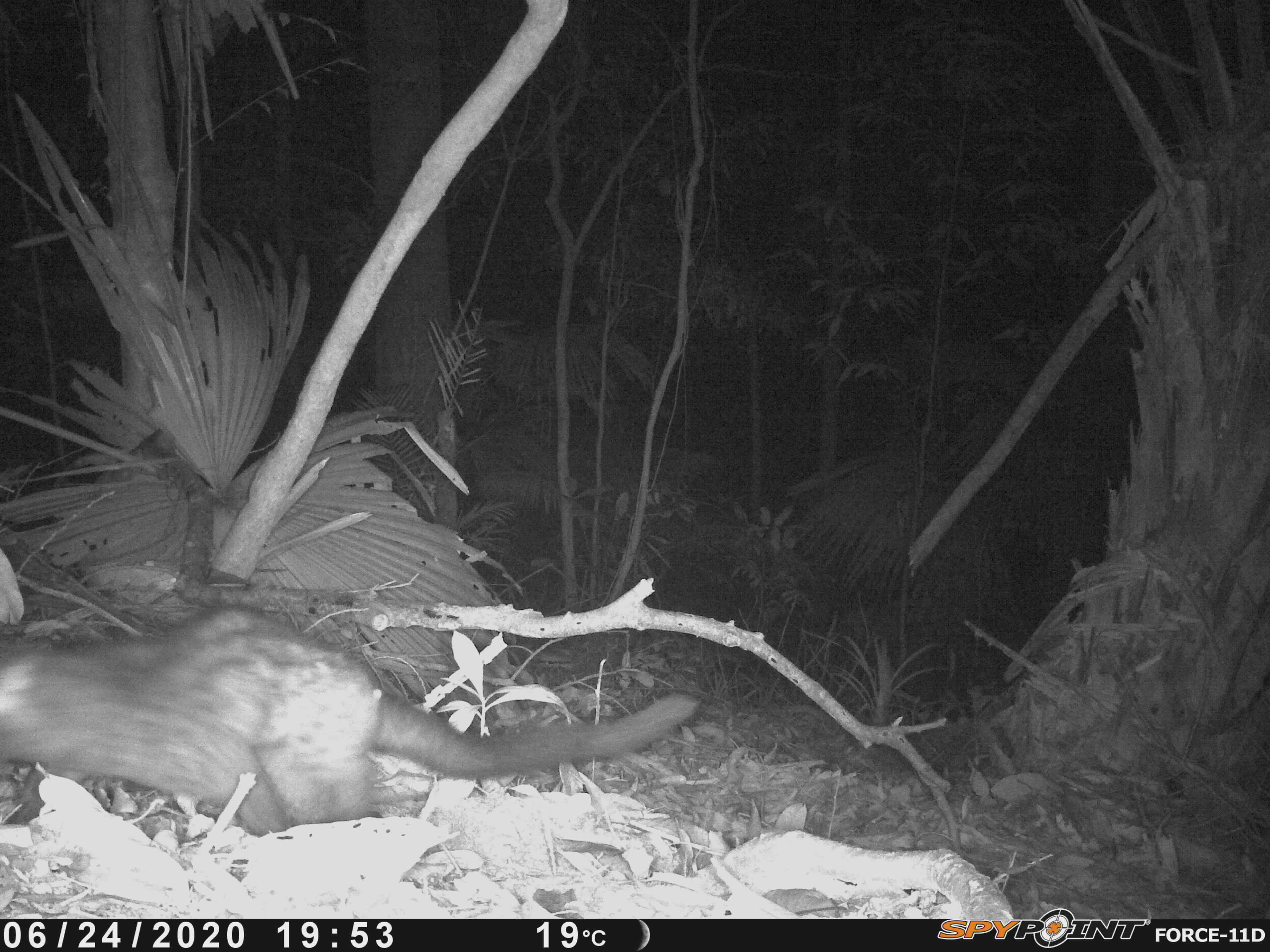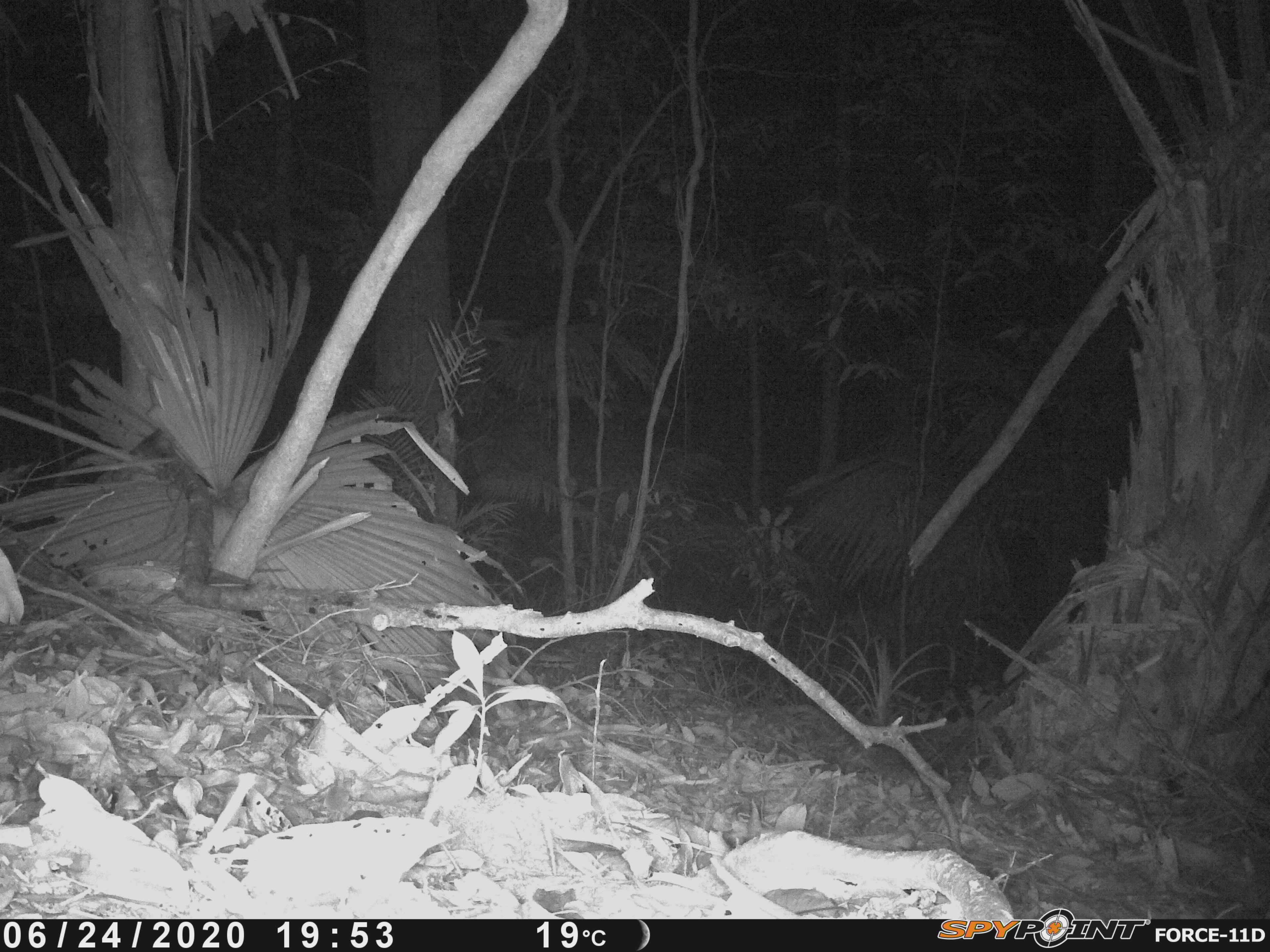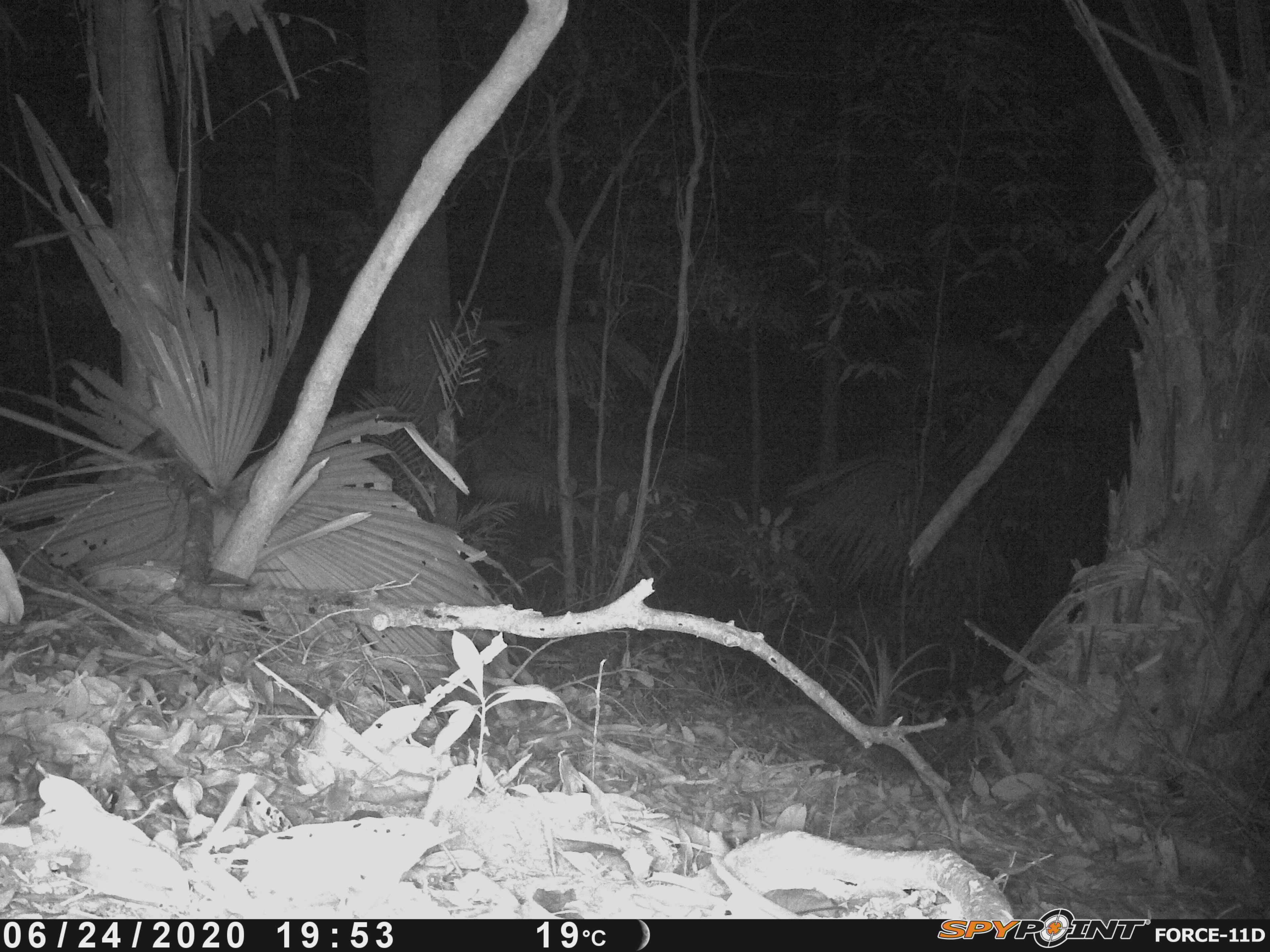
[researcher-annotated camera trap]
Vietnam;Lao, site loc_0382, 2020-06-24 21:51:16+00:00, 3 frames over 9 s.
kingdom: Animalia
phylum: Chordata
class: Mammalia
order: Carnivora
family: Viverridae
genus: Paradoxurus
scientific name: Paradoxurus hermaphroditus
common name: common palm civet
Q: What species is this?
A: Common palm civet (Paradoxurus hermaphroditus).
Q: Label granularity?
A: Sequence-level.